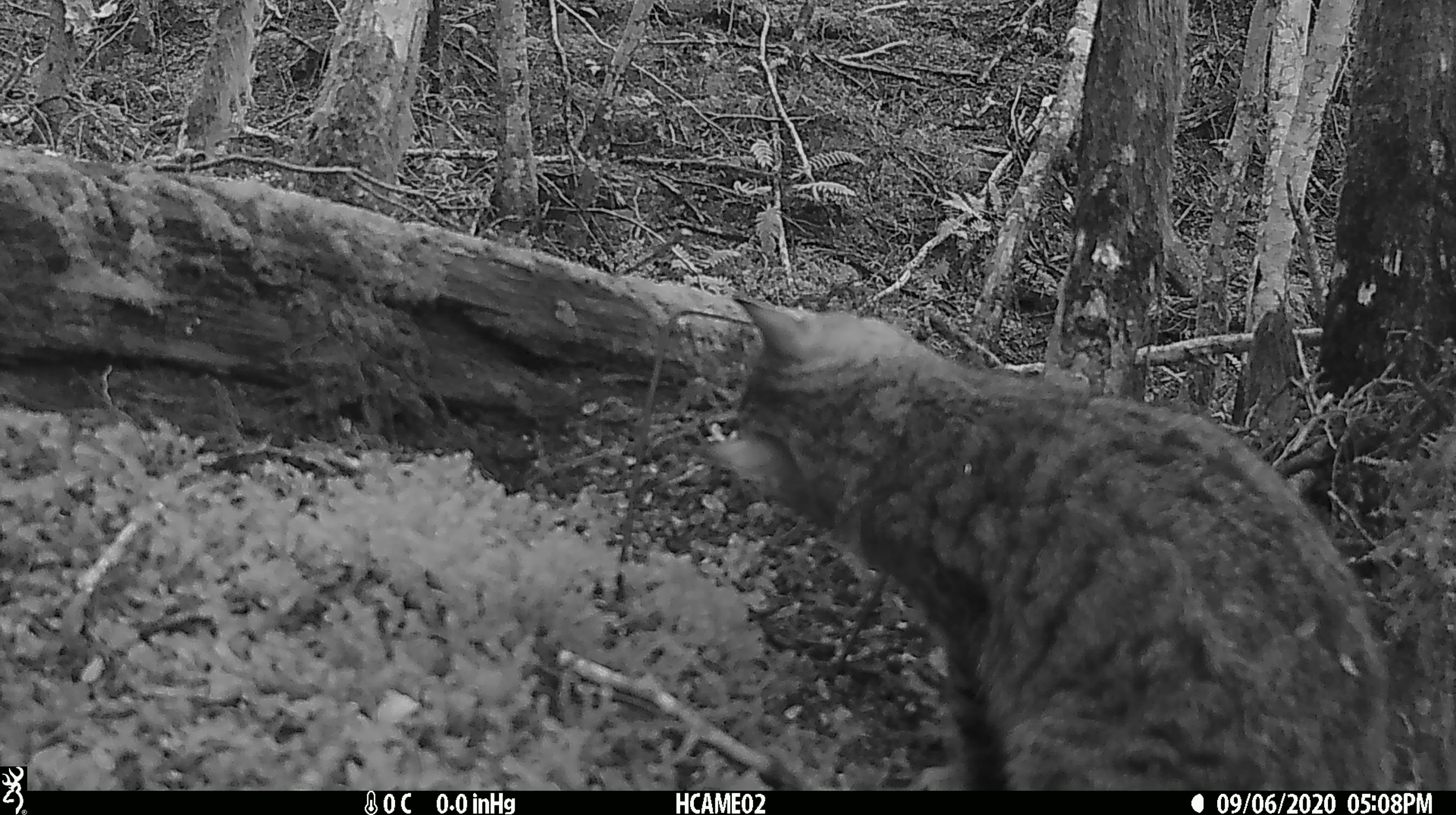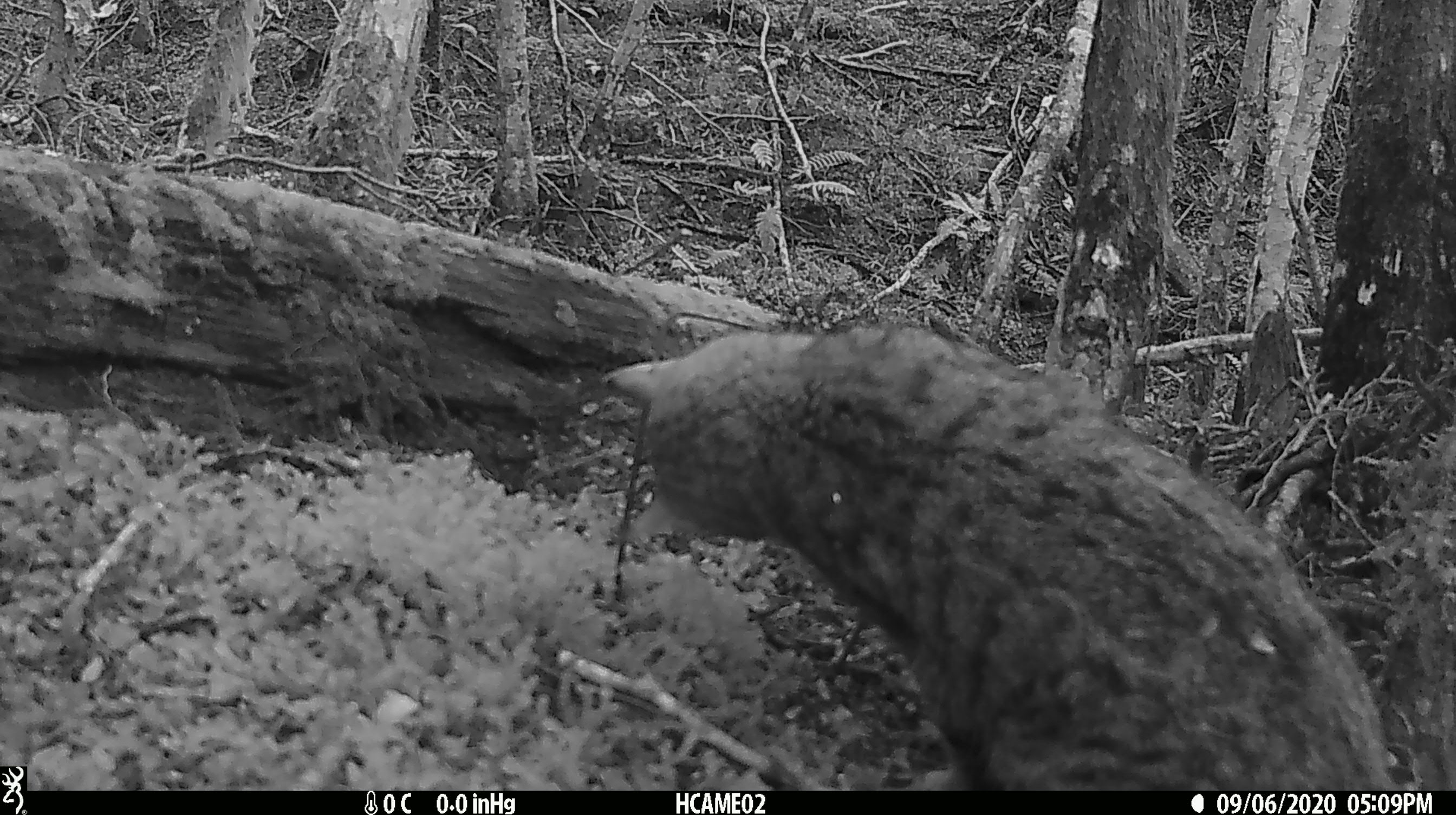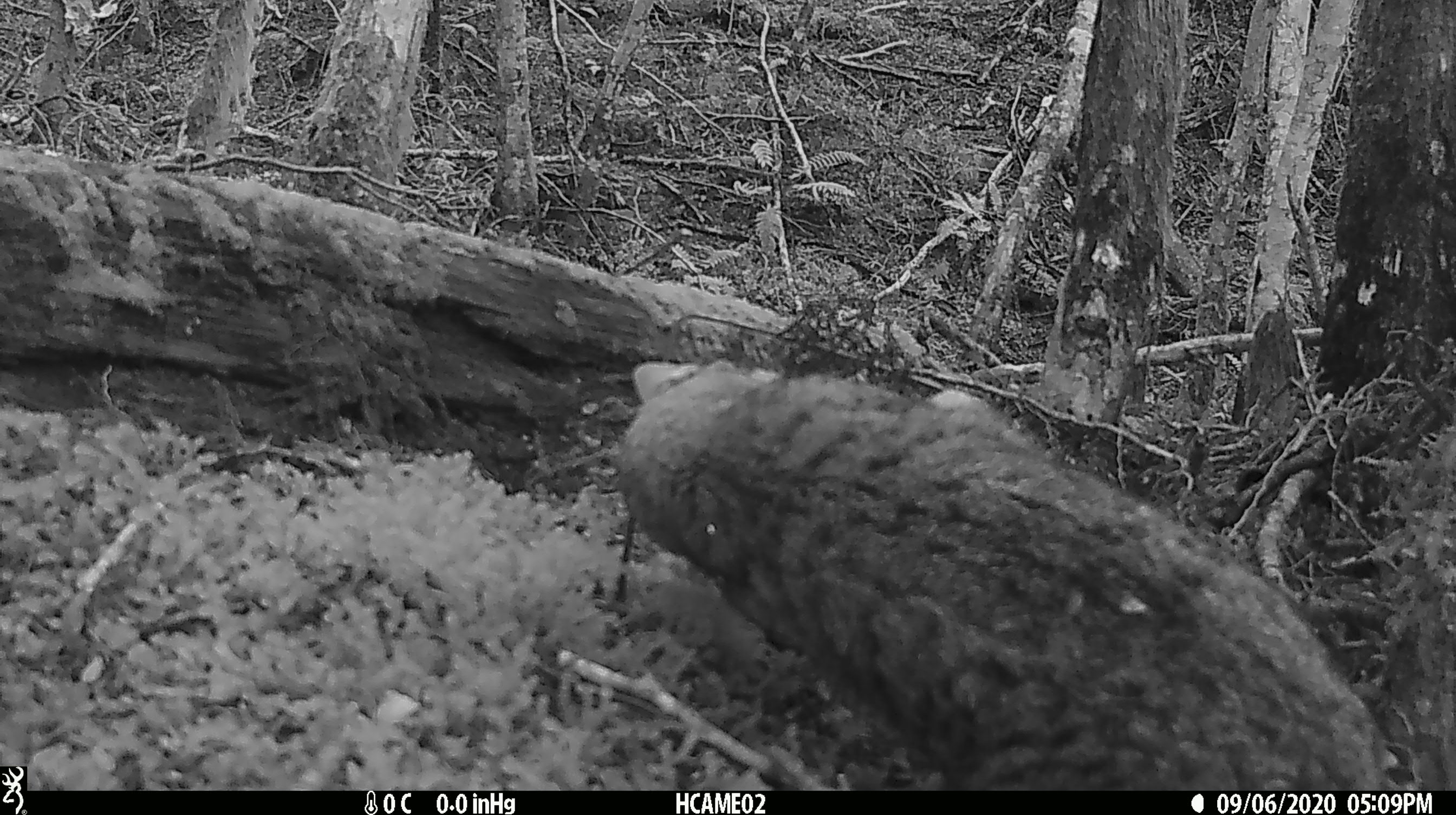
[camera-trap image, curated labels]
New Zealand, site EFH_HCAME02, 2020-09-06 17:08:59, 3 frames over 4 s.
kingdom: Animalia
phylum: Chordata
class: Mammalia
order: Carnivora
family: Felidae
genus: Felis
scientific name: Felis catus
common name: domestic cat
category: cat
Cat (domestic cat) (Felis catus).